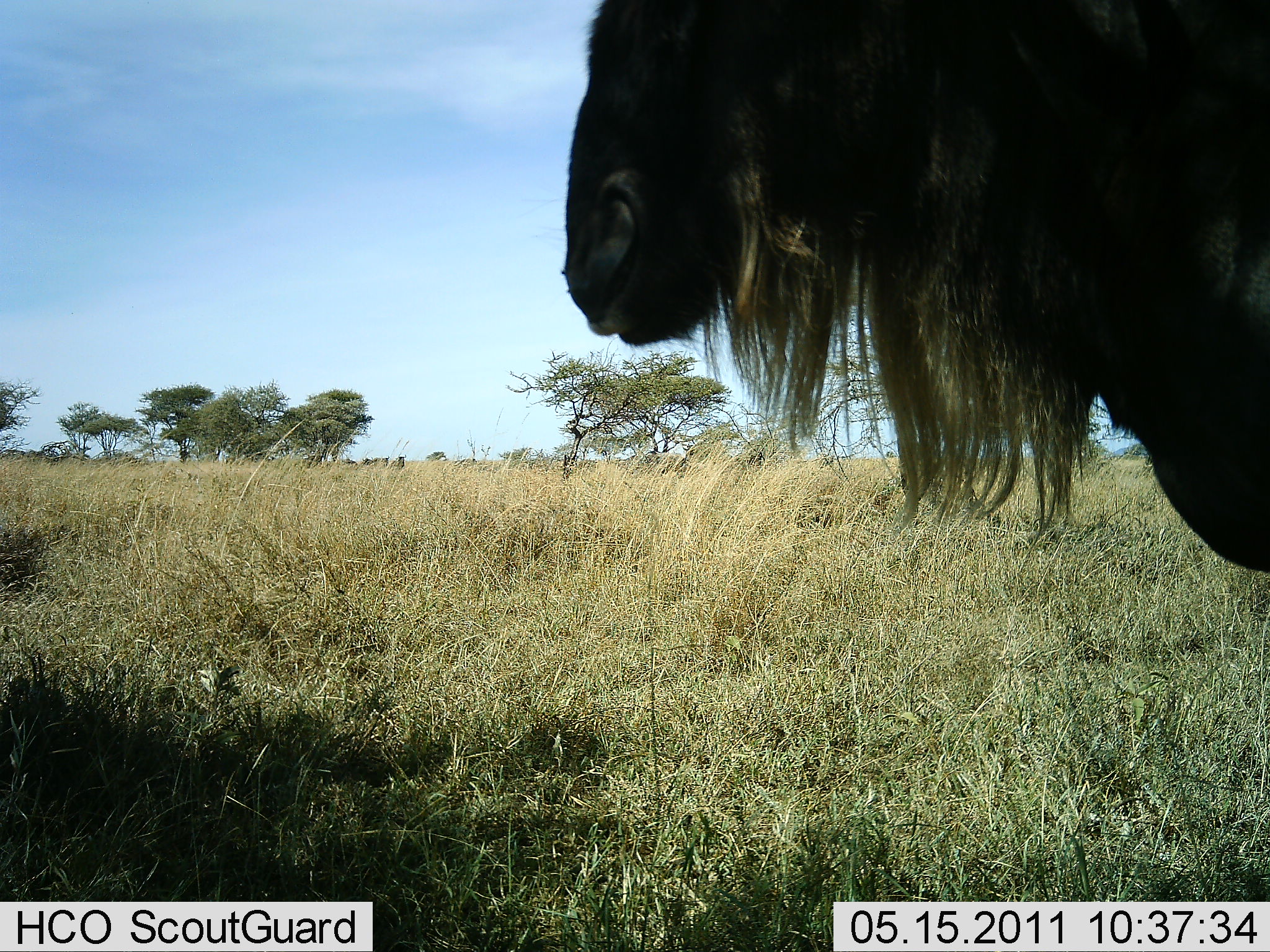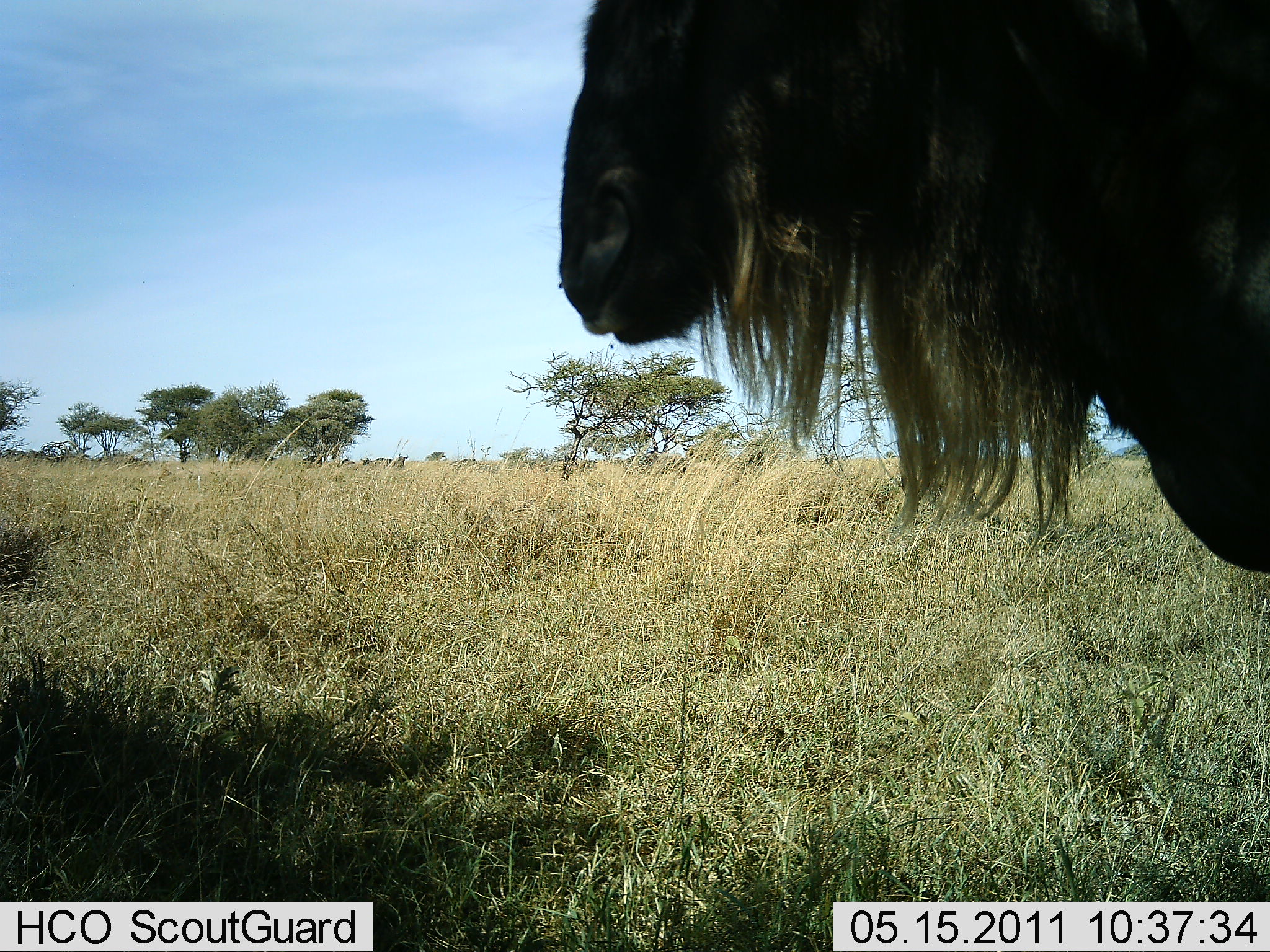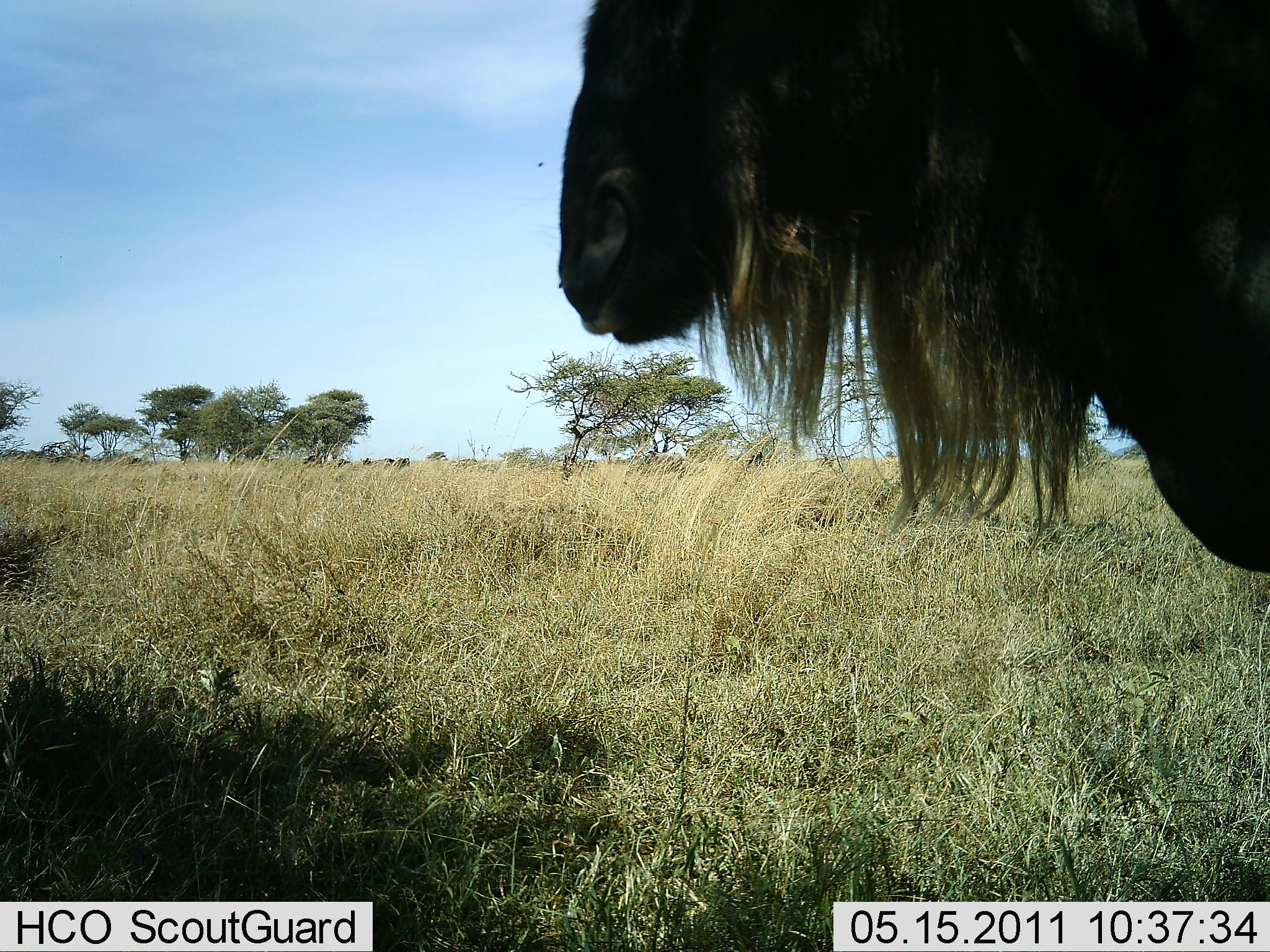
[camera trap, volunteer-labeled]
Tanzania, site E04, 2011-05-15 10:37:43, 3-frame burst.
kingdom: Animalia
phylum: Chordata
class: Mammalia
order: Artiodactyla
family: Bovidae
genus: Connochaetes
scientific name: Connochaetes taurinus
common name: blue wildebeest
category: wildebeest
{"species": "wildebeest (blue wildebeest) (Connochaetes taurinus)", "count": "1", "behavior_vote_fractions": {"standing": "100%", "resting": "0%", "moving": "0%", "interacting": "0%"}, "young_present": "0%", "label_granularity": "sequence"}